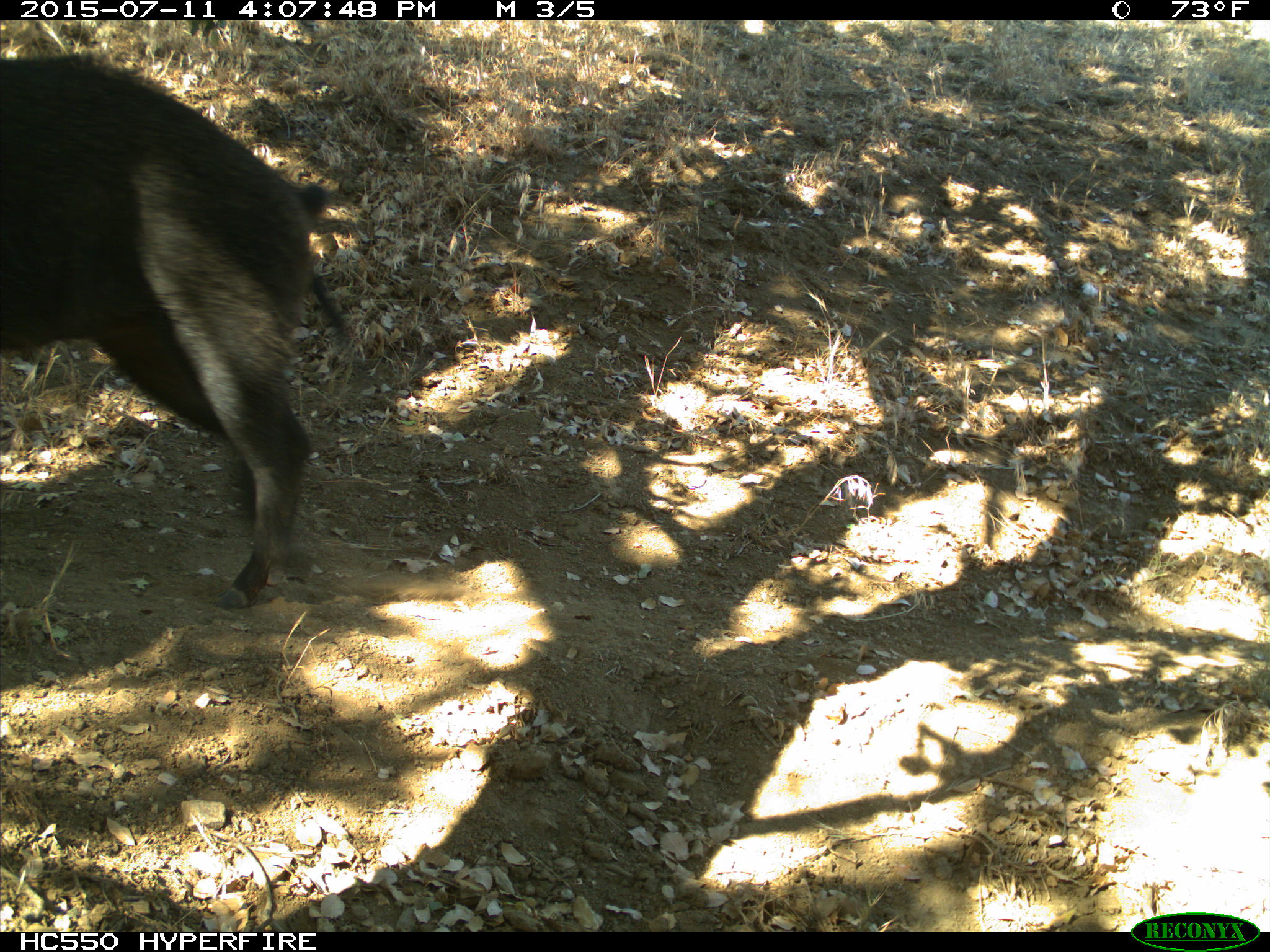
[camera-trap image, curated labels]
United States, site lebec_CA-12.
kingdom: Animalia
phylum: Chordata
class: Mammalia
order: Artiodactyla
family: Suidae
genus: Sus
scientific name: Sus scrofa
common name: wild boar